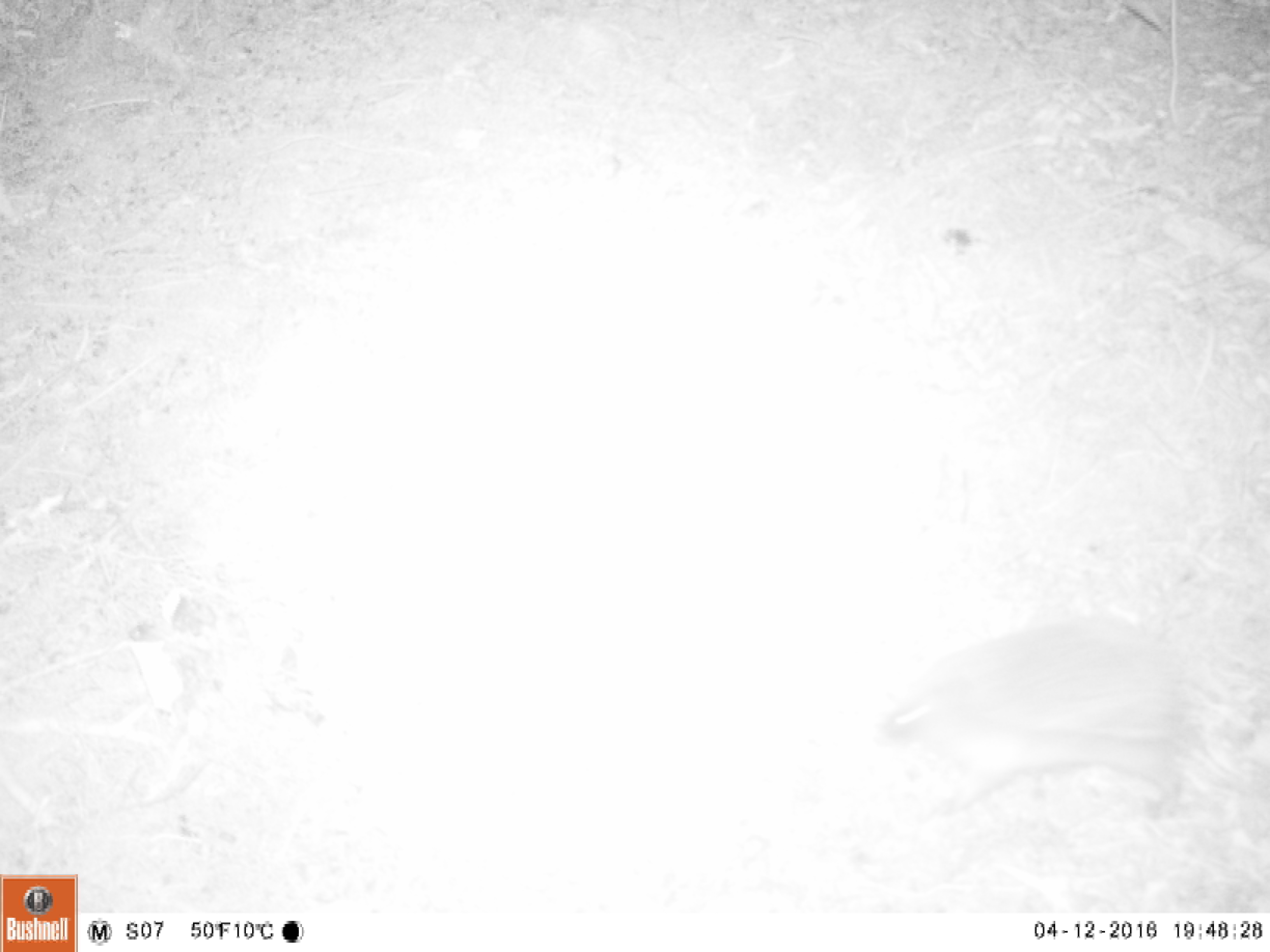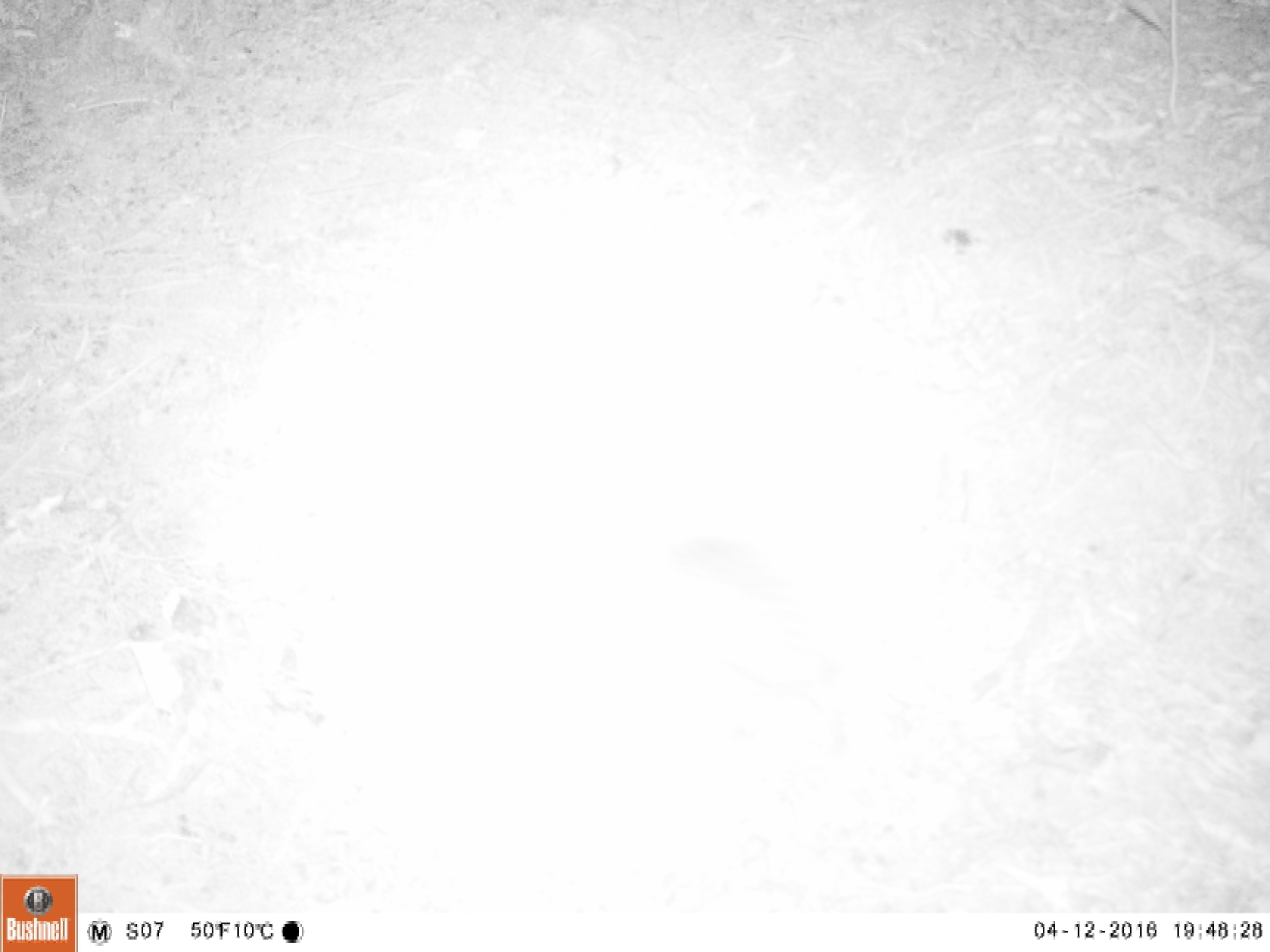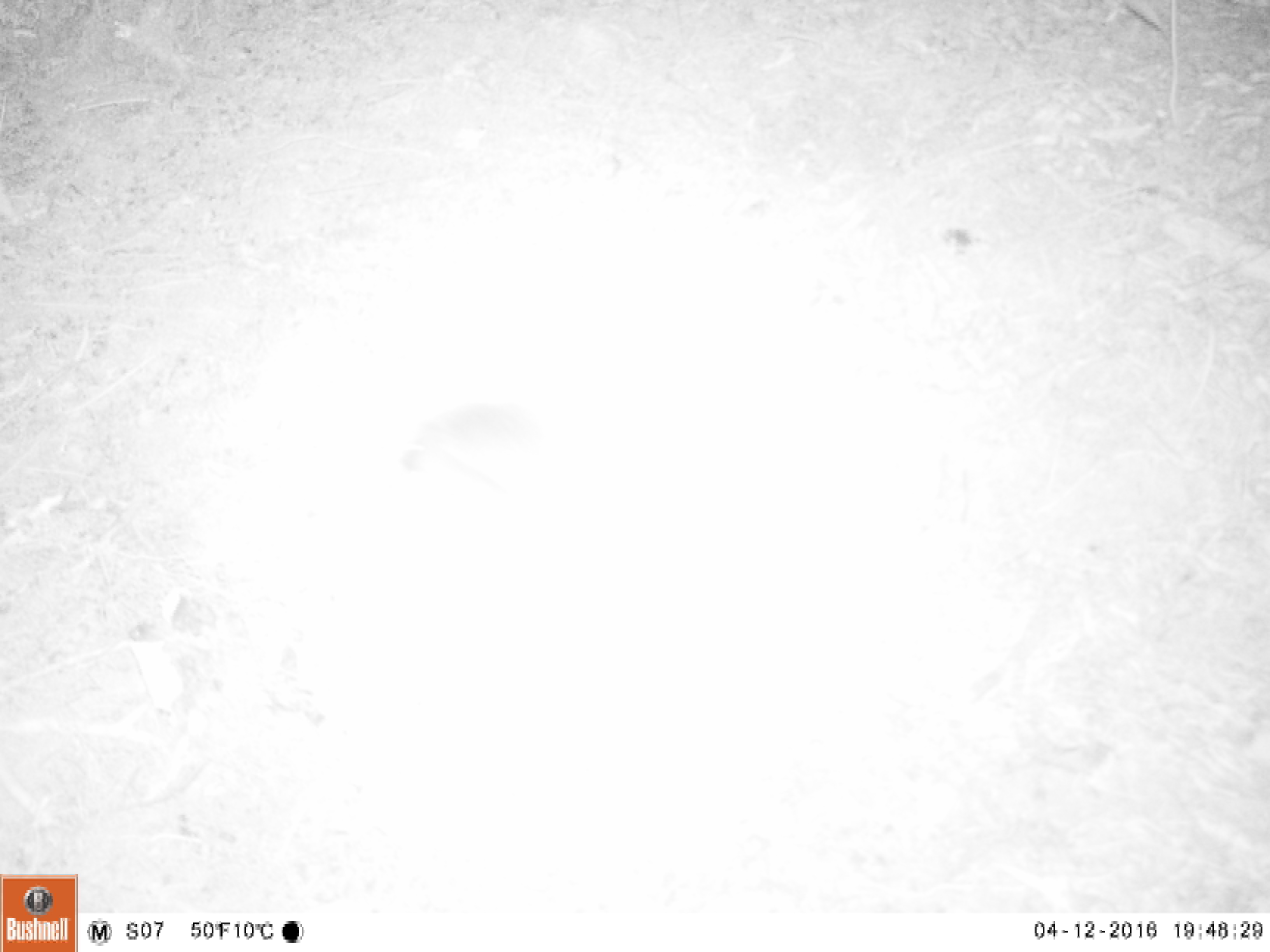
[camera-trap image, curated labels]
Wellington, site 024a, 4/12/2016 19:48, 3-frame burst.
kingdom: Animalia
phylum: Chordata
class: Mammalia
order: Eulipotyphla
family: Erinaceidae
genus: Erinaceus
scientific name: Erinaceus europaeus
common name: hedgehog